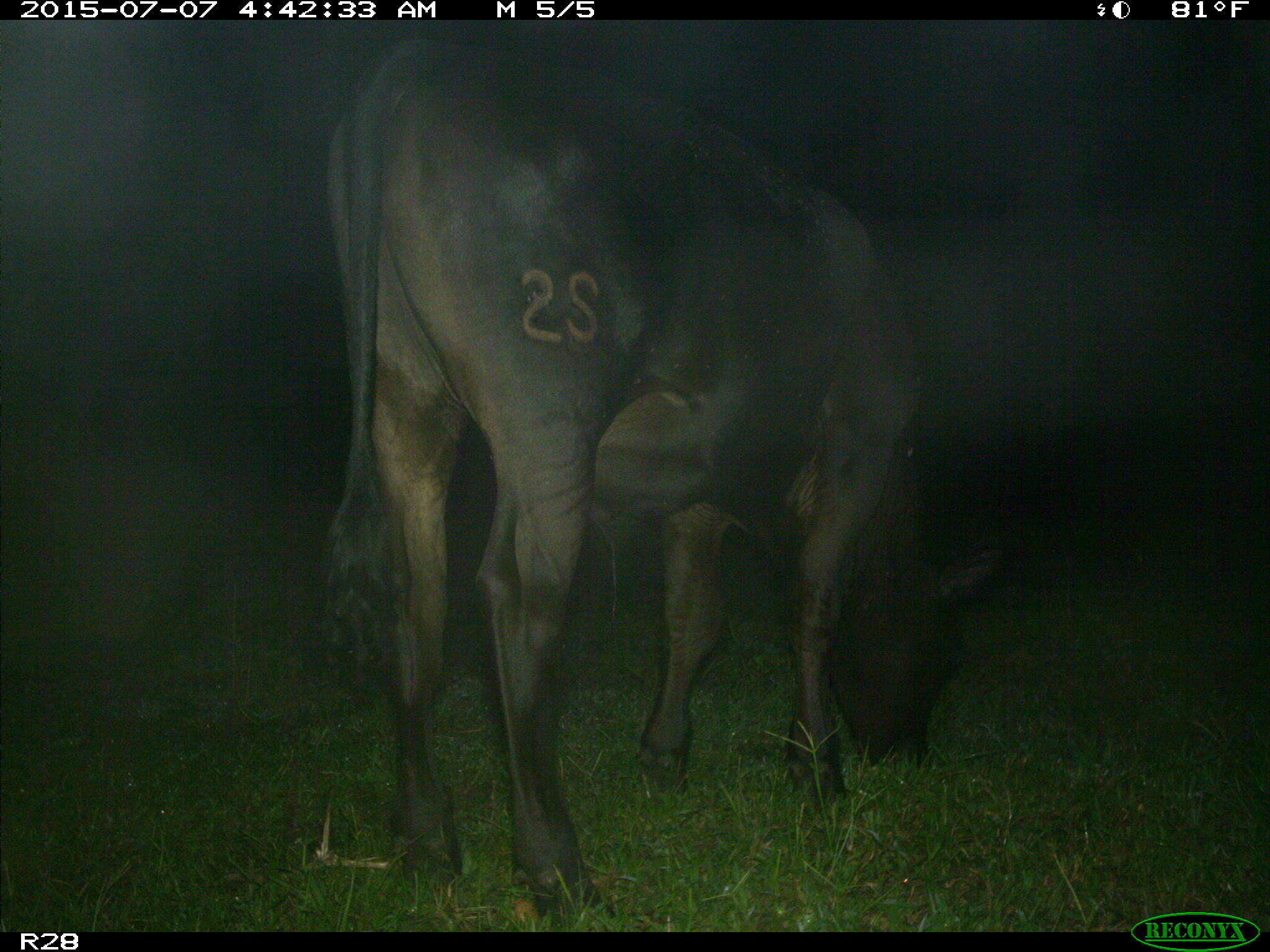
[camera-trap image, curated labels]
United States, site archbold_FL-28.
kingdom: Animalia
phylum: Chordata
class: Mammalia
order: Artiodactyla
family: Bovidae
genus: Bos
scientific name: Bos taurus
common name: domestic cow